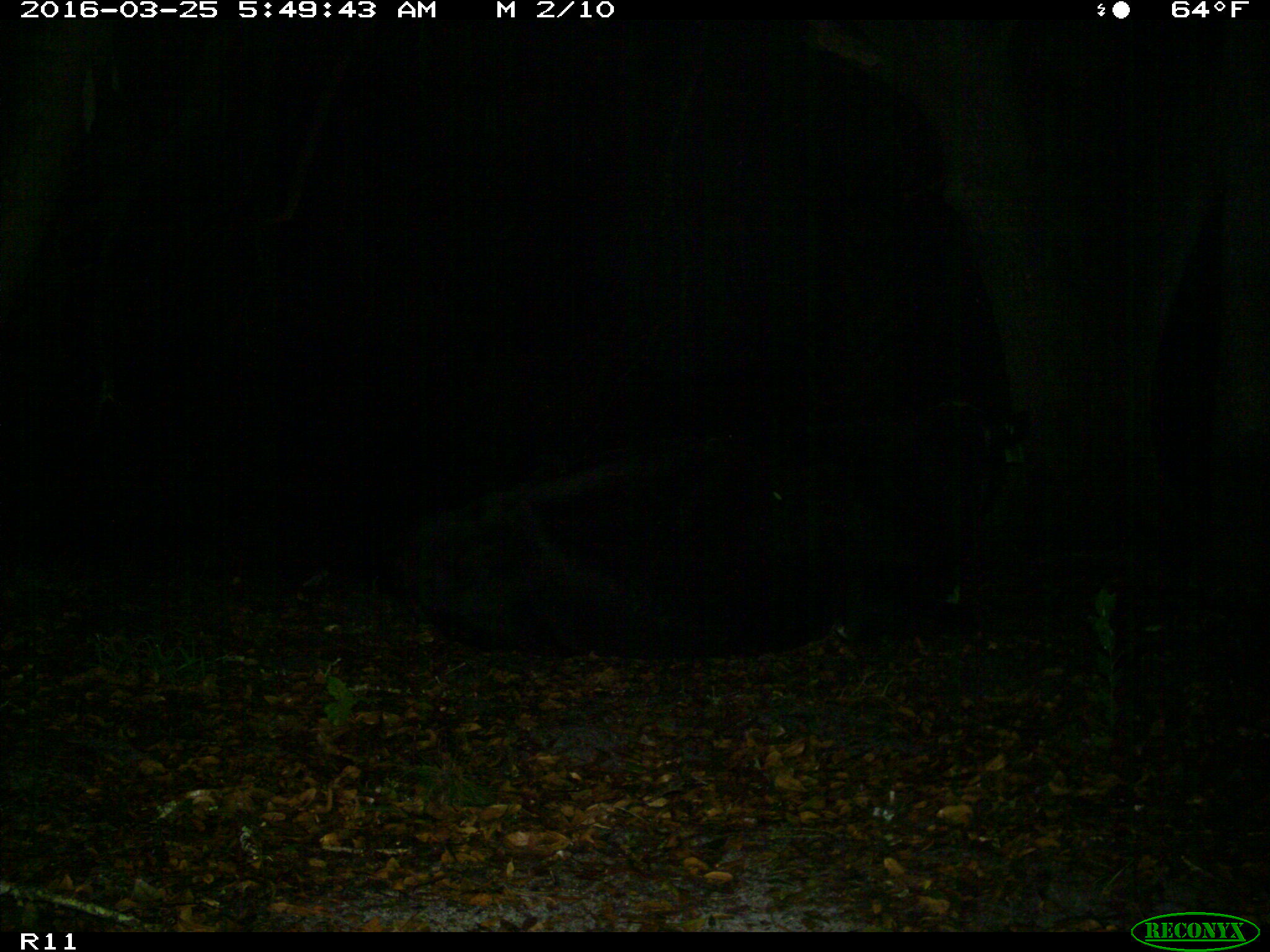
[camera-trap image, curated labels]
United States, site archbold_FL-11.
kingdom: Animalia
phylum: Chordata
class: Mammalia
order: Artiodactyla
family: Bovidae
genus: Bos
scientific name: Bos taurus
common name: domestic cow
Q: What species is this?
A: Bos taurus (domestic cow).